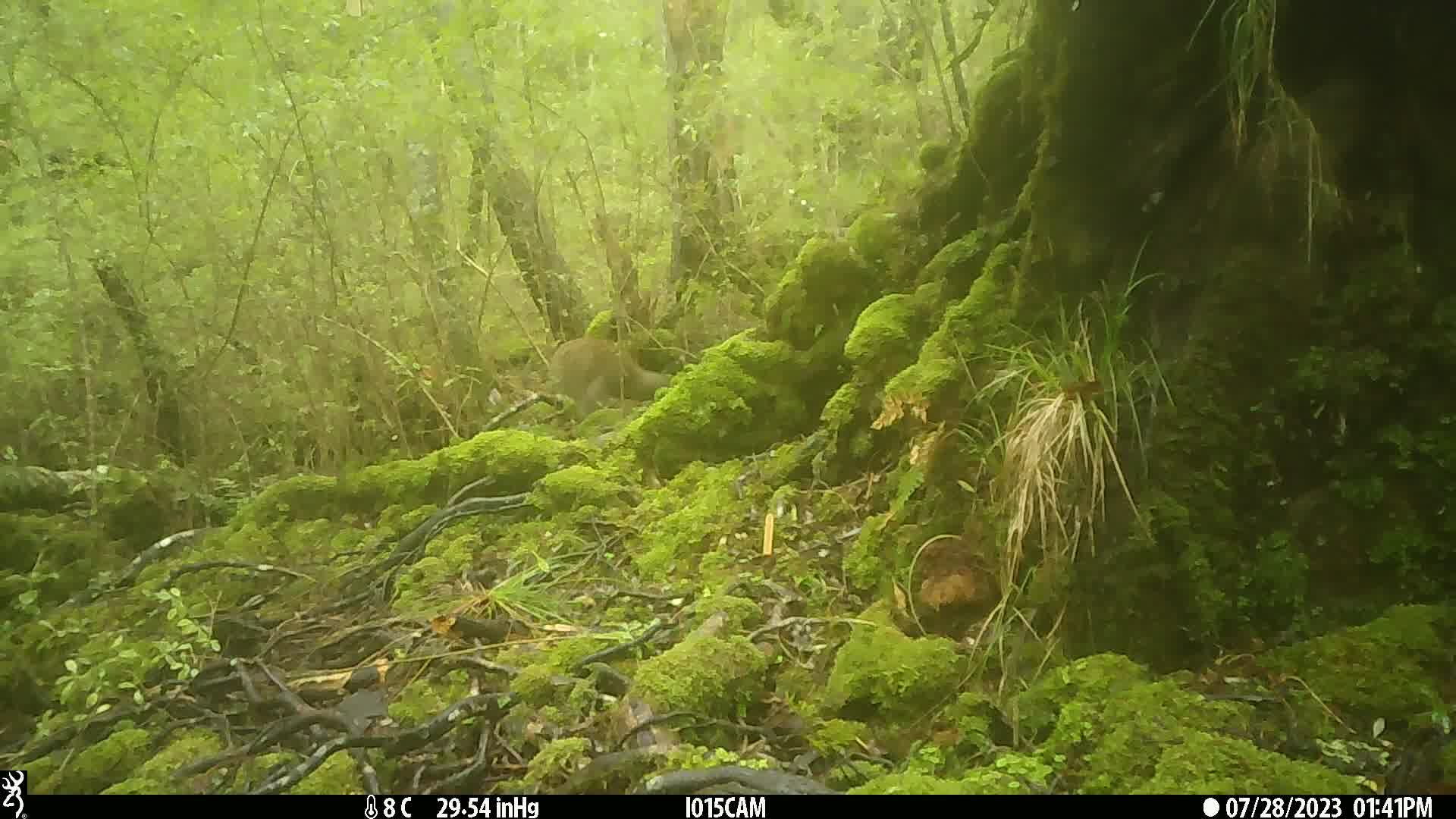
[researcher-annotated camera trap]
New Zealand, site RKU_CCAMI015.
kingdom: Animalia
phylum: Chordata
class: Aves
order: Apterygiformes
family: Apterygidae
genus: Apteryx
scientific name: Apteryx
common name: kiwi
Kiwi (Apteryx).